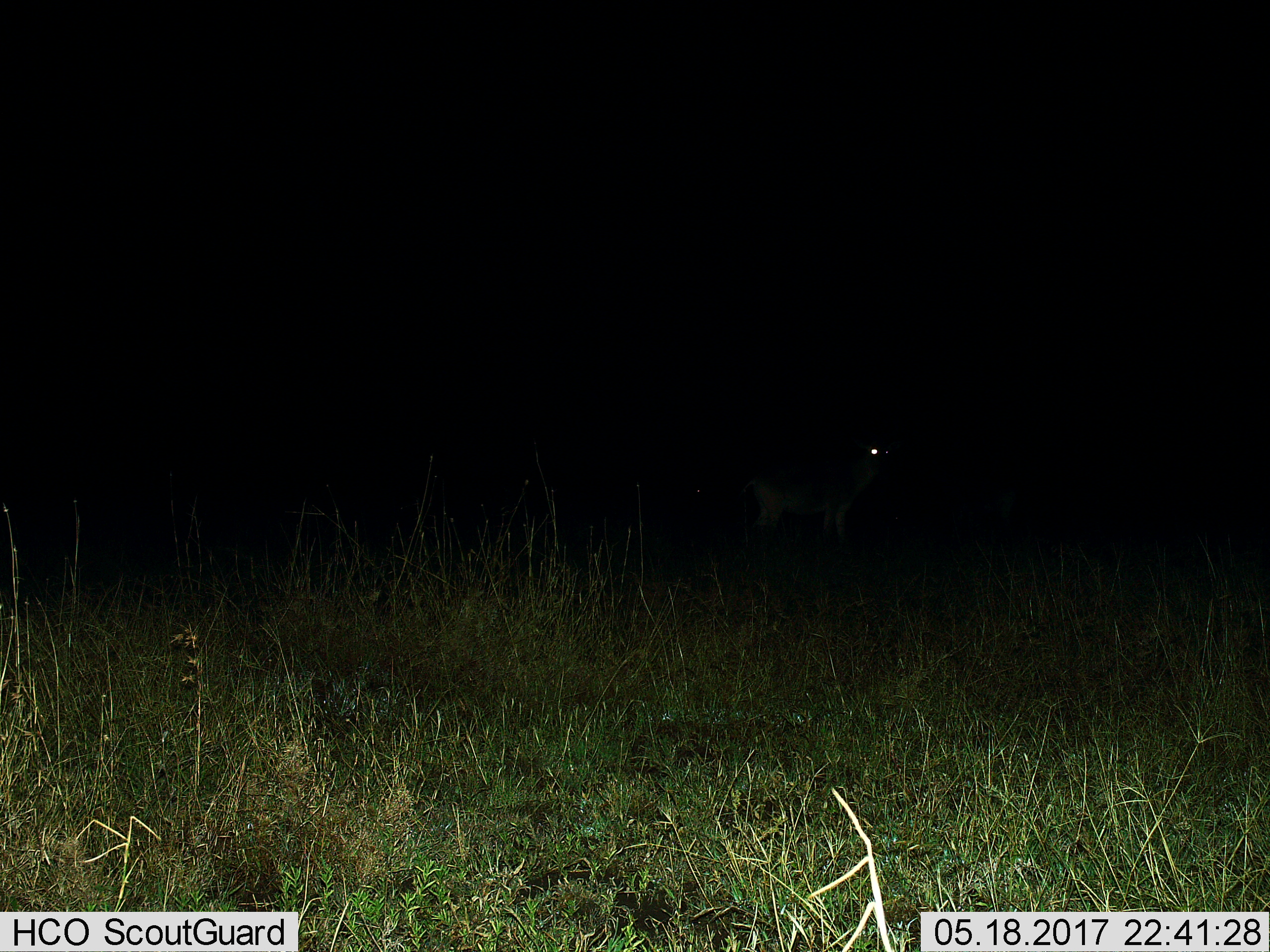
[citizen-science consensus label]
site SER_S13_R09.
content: unidentified animal